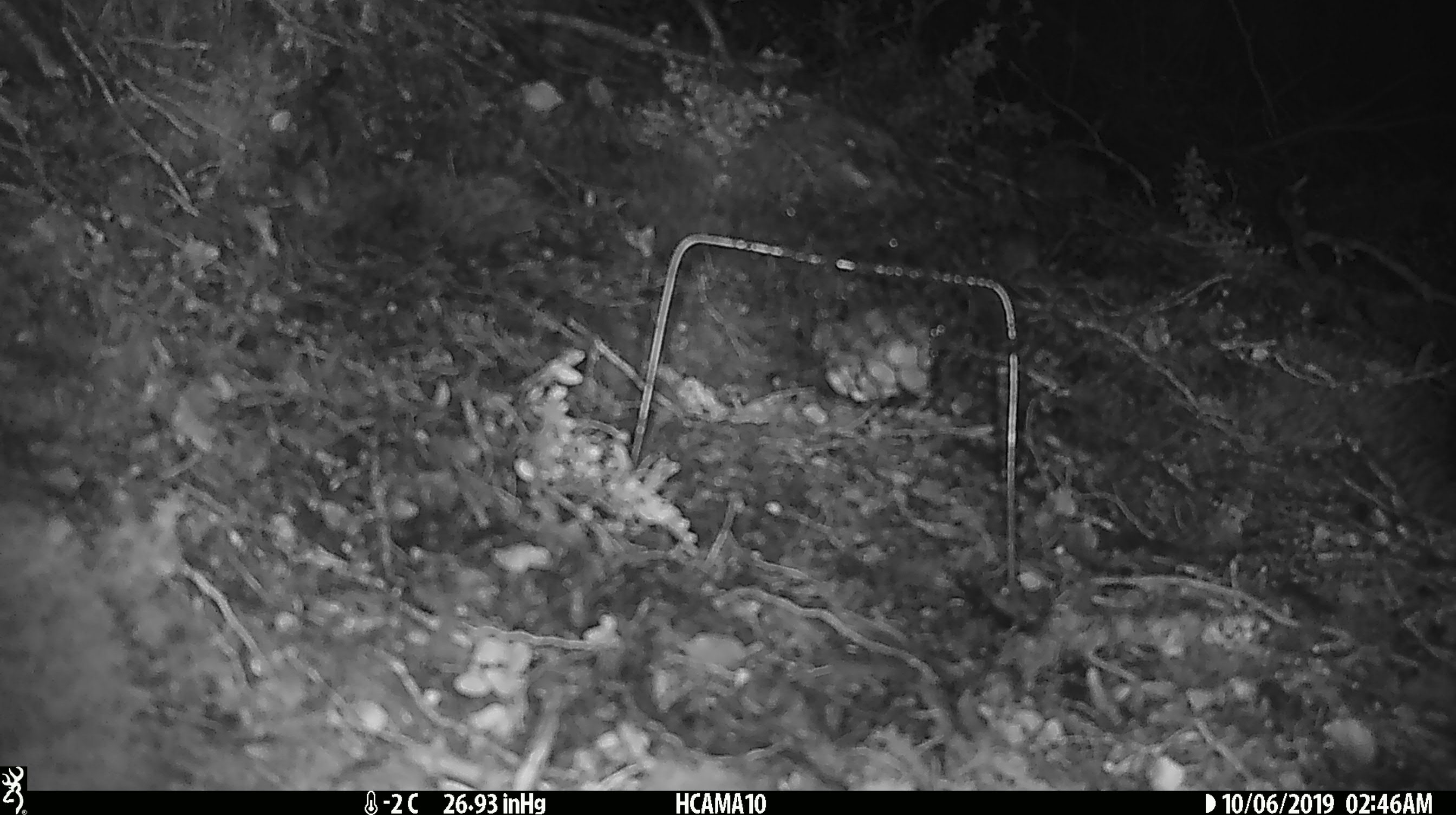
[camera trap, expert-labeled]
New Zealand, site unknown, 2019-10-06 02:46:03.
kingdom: Animalia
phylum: Chordata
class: Mammalia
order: Rodentia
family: Muridae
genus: Mus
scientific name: Mus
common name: mouse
Mouse (Mus).